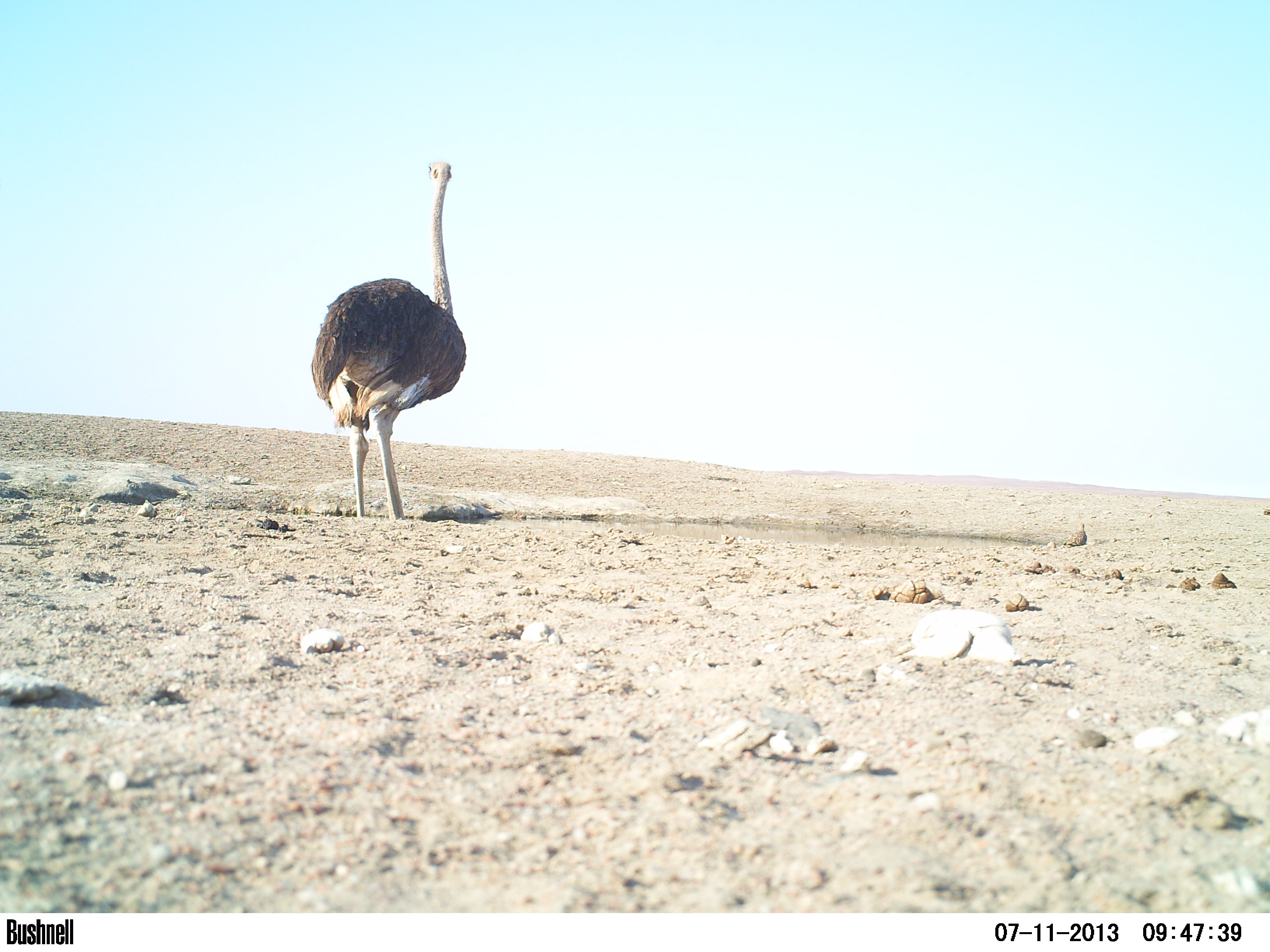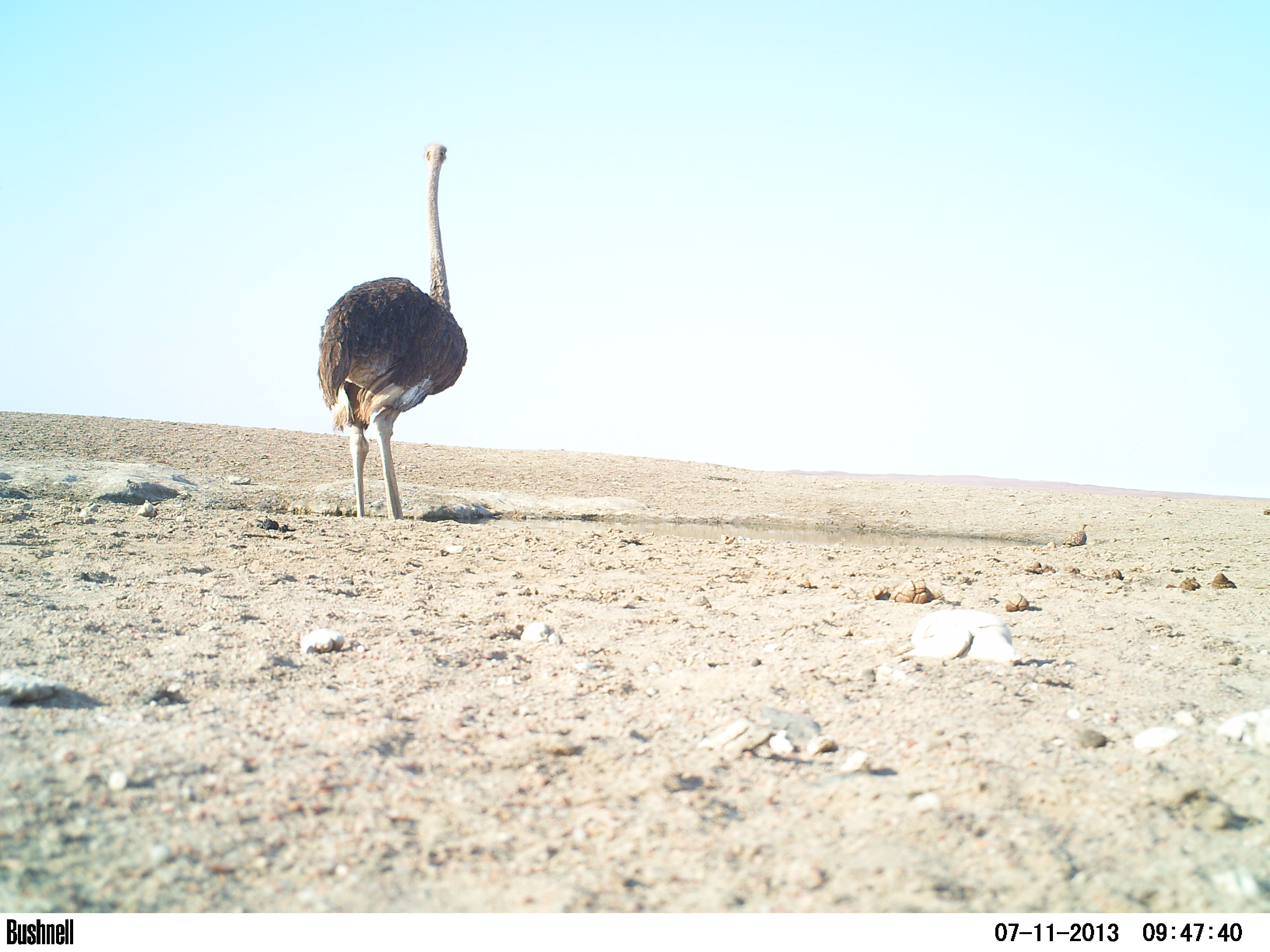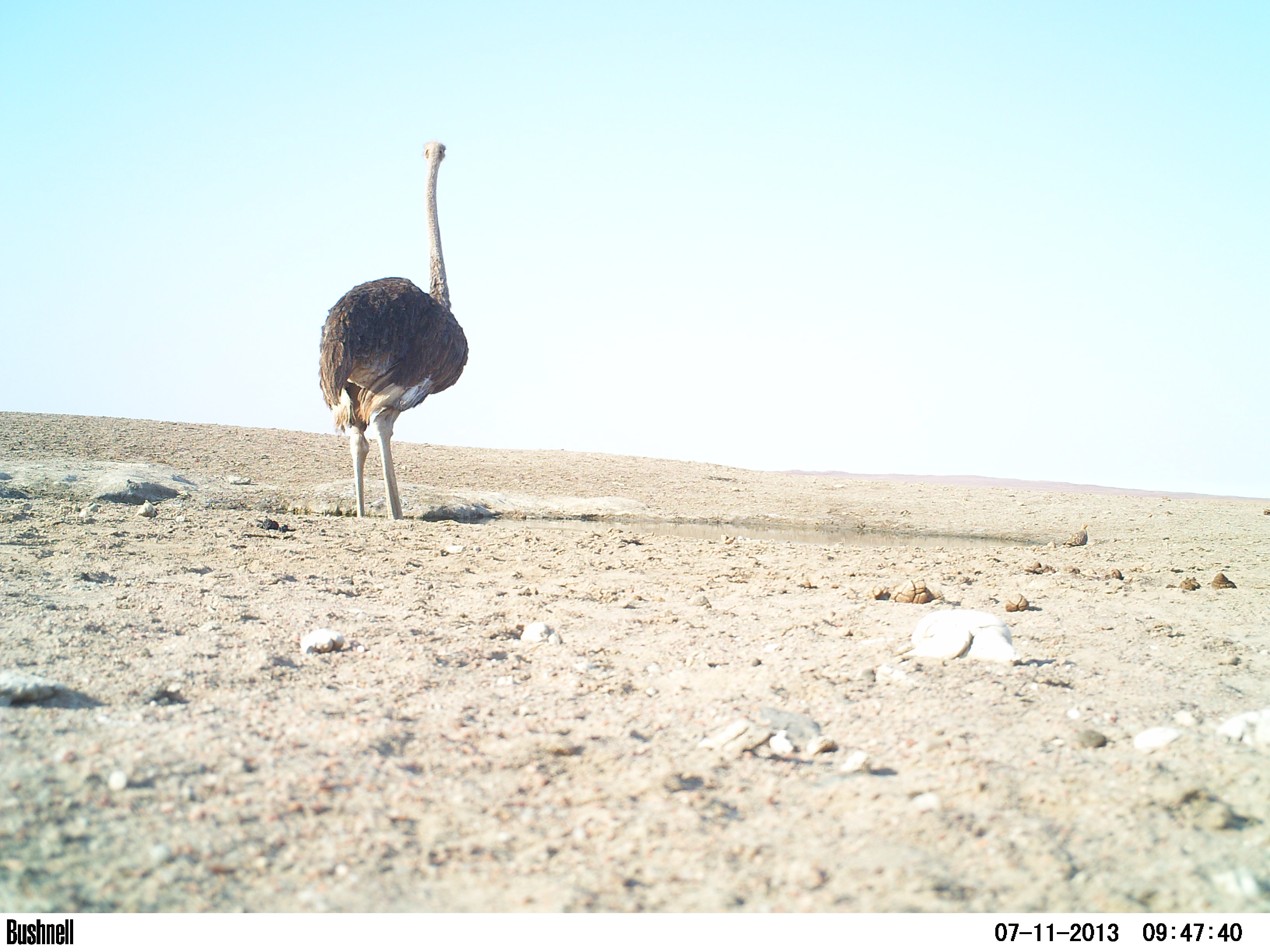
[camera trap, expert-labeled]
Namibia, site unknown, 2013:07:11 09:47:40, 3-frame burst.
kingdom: Animalia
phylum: Chordata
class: Aves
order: Struthioniformes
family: Struthionidae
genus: Struthio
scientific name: Struthio camelus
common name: common ostrich